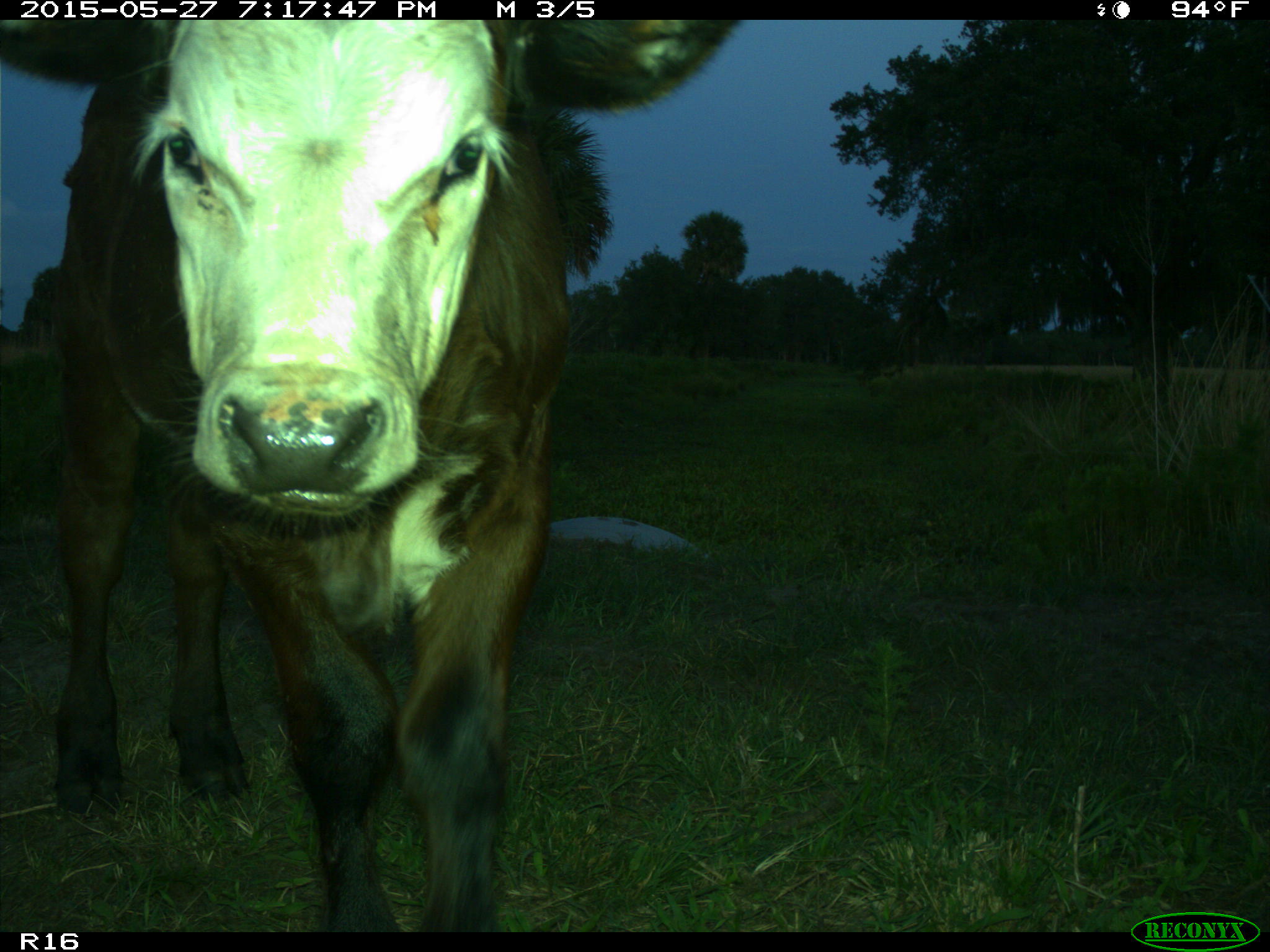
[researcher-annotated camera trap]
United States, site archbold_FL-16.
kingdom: Animalia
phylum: Chordata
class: Mammalia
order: Artiodactyla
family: Bovidae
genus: Bos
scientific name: Bos taurus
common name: domestic cow